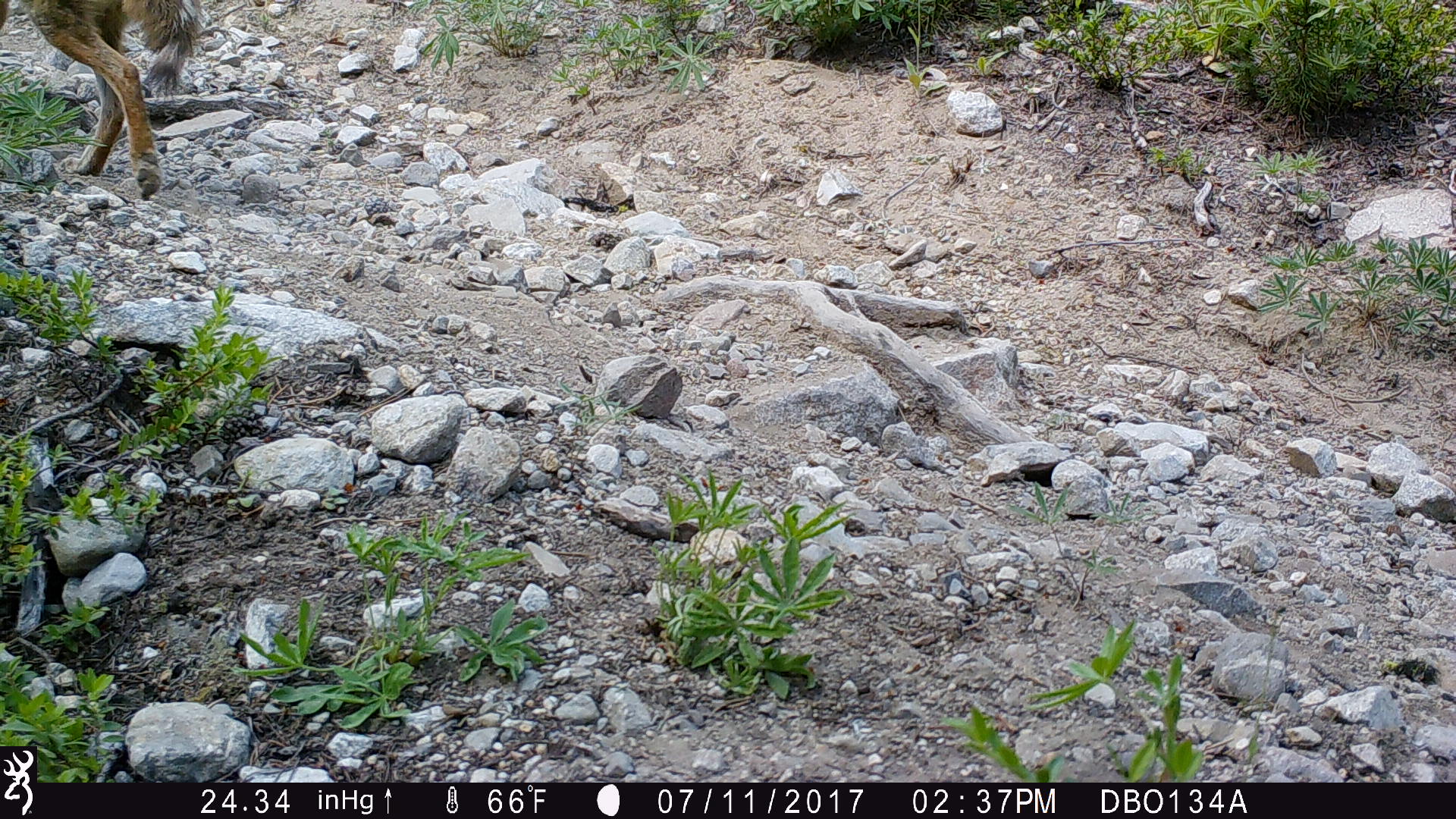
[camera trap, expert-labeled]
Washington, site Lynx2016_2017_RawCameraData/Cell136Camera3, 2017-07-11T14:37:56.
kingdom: Animalia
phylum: Chordata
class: Mammalia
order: Carnivora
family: Canidae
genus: Canis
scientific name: Canis latrans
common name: coyote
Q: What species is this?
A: Canis latrans (coyote).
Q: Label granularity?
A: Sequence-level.